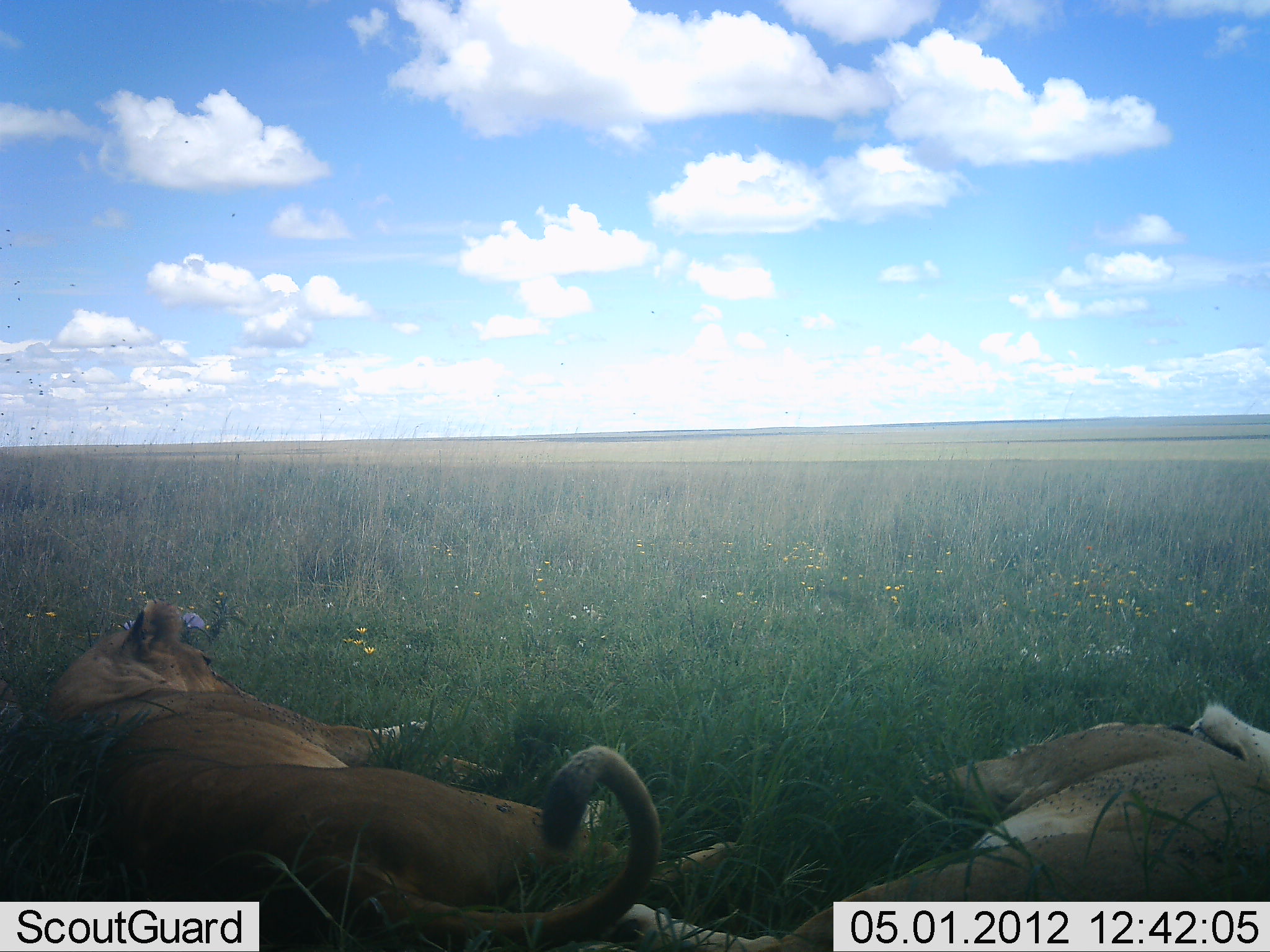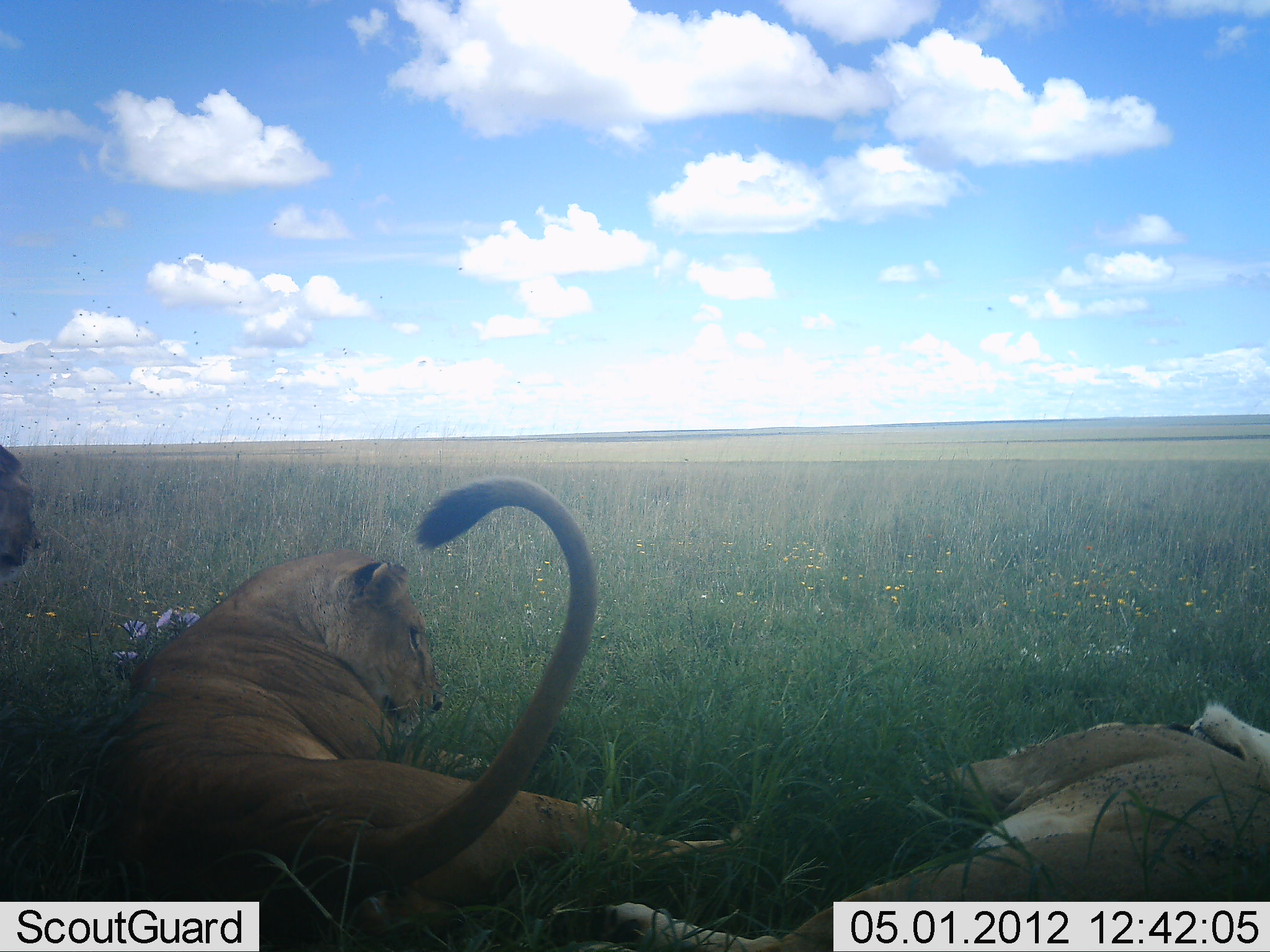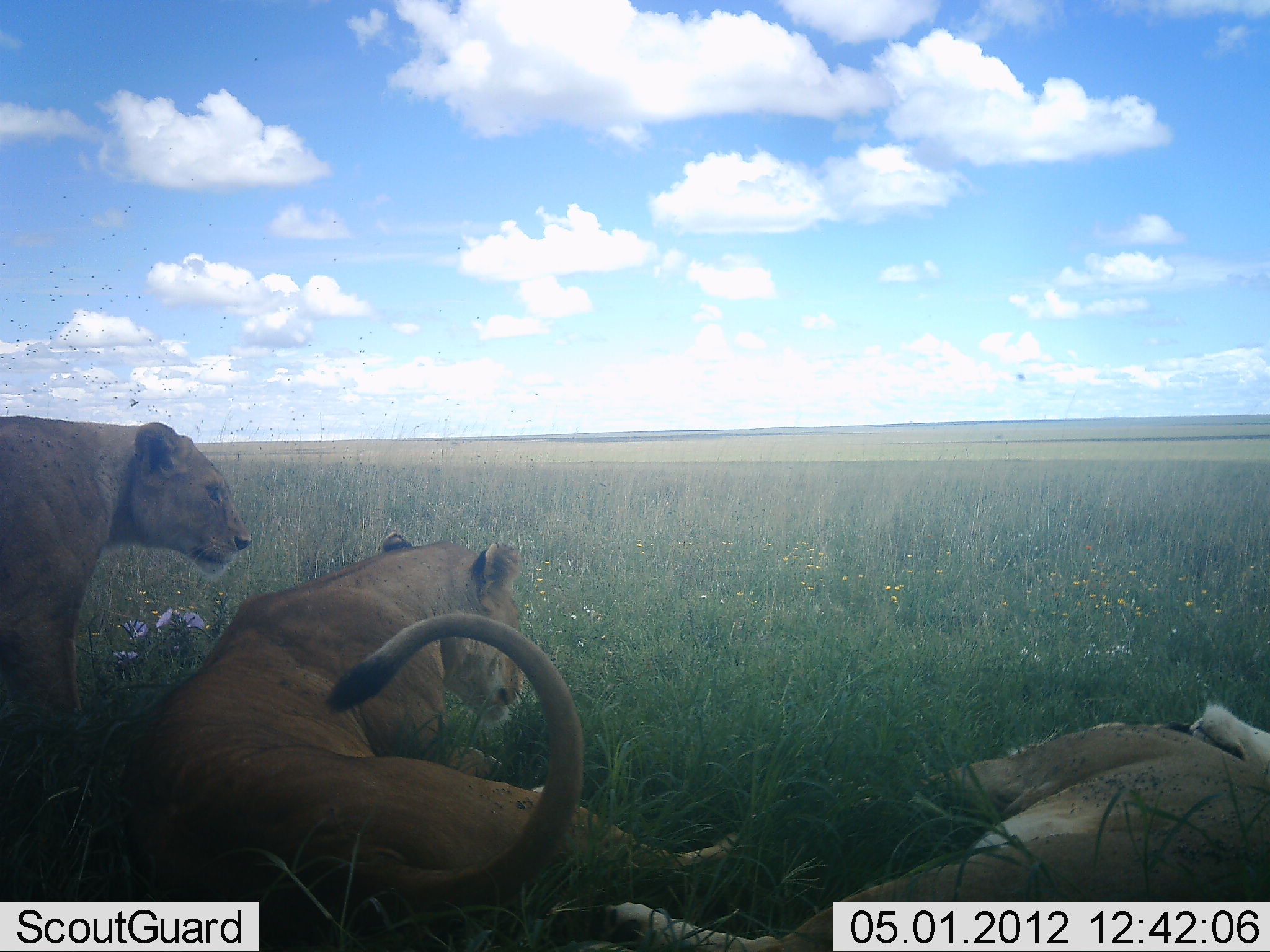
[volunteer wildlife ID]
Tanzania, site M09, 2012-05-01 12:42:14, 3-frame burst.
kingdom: Animalia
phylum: Chordata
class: Mammalia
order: Carnivora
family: Felidae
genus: Panthera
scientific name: Panthera leo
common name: lion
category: lionfemale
Lionfemale (lion) (Panthera leo), count 3. Behavior (volunteer vote fractions): standing 23%, resting 97%, moving 50%, interacting 7%. Young present (vote fraction): 0%. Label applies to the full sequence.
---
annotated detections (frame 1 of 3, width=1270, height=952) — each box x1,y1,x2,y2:
animal: 0,596,772,952; 769,701,1270,952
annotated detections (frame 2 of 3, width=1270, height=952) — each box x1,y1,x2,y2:
animal: 73,474,765,952; 542,697,1270,952; 0,444,40,583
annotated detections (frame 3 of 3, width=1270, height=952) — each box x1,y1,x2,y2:
animal: 97,528,750,952; 550,699,1270,952; 0,416,254,860